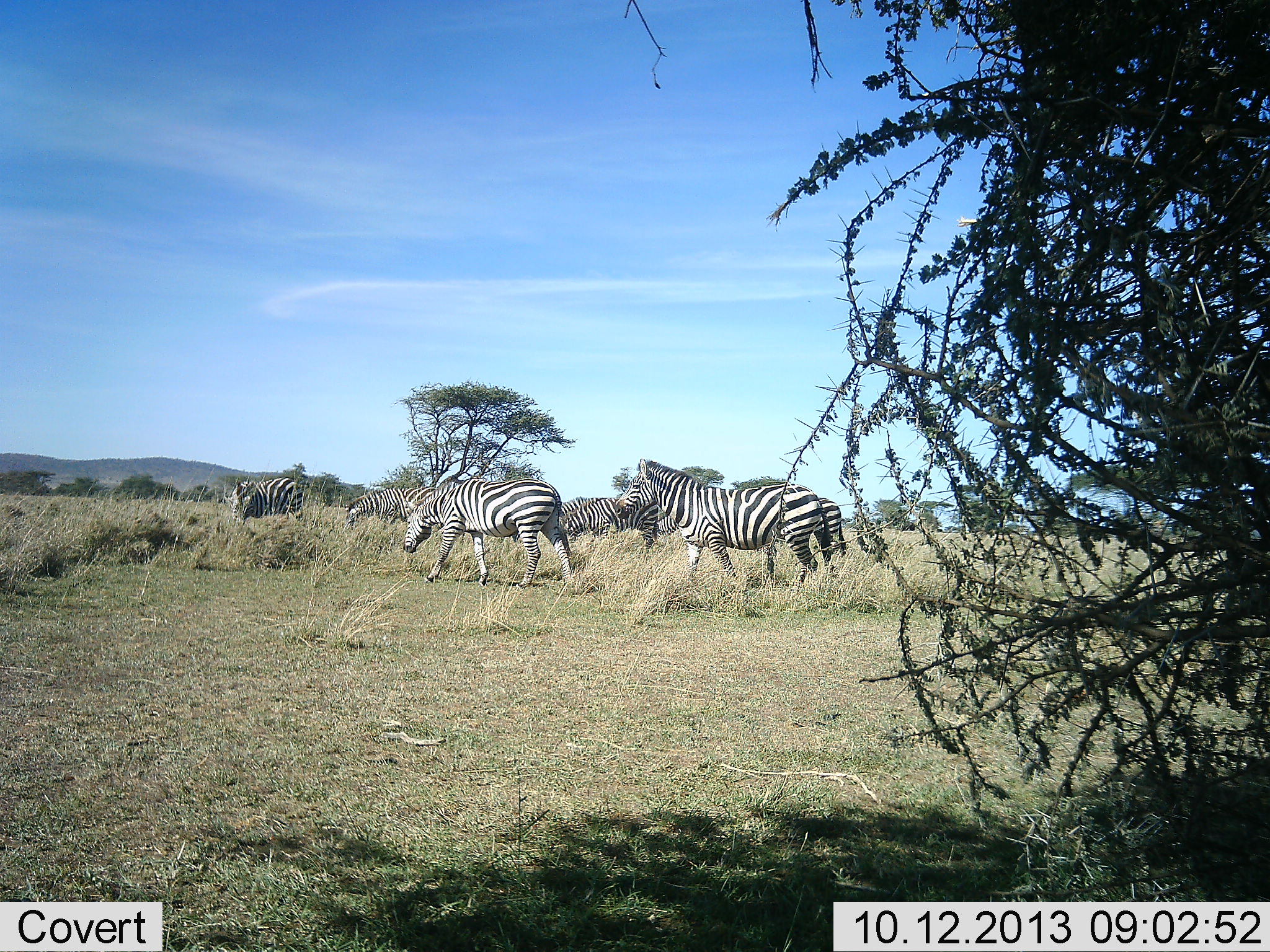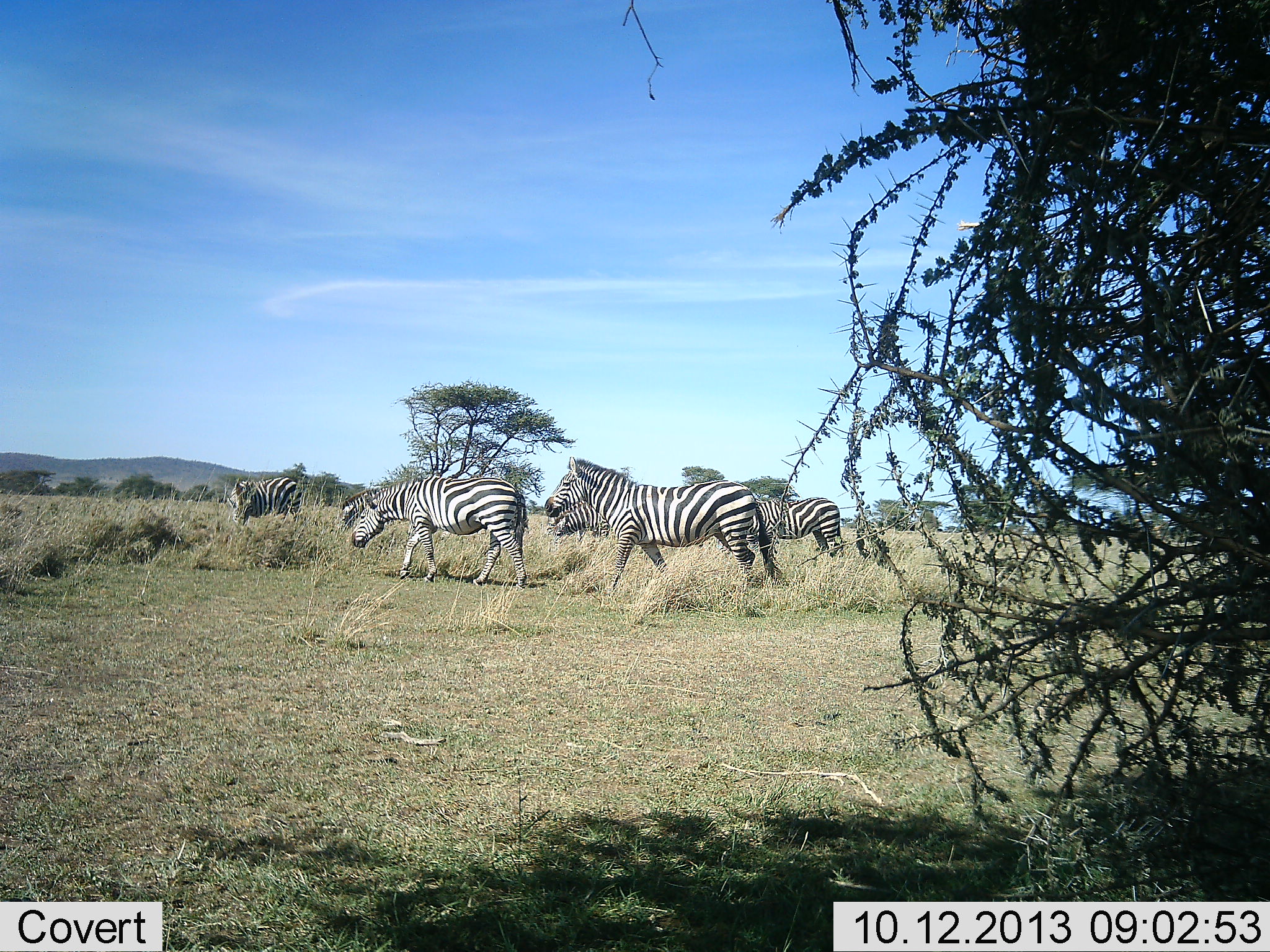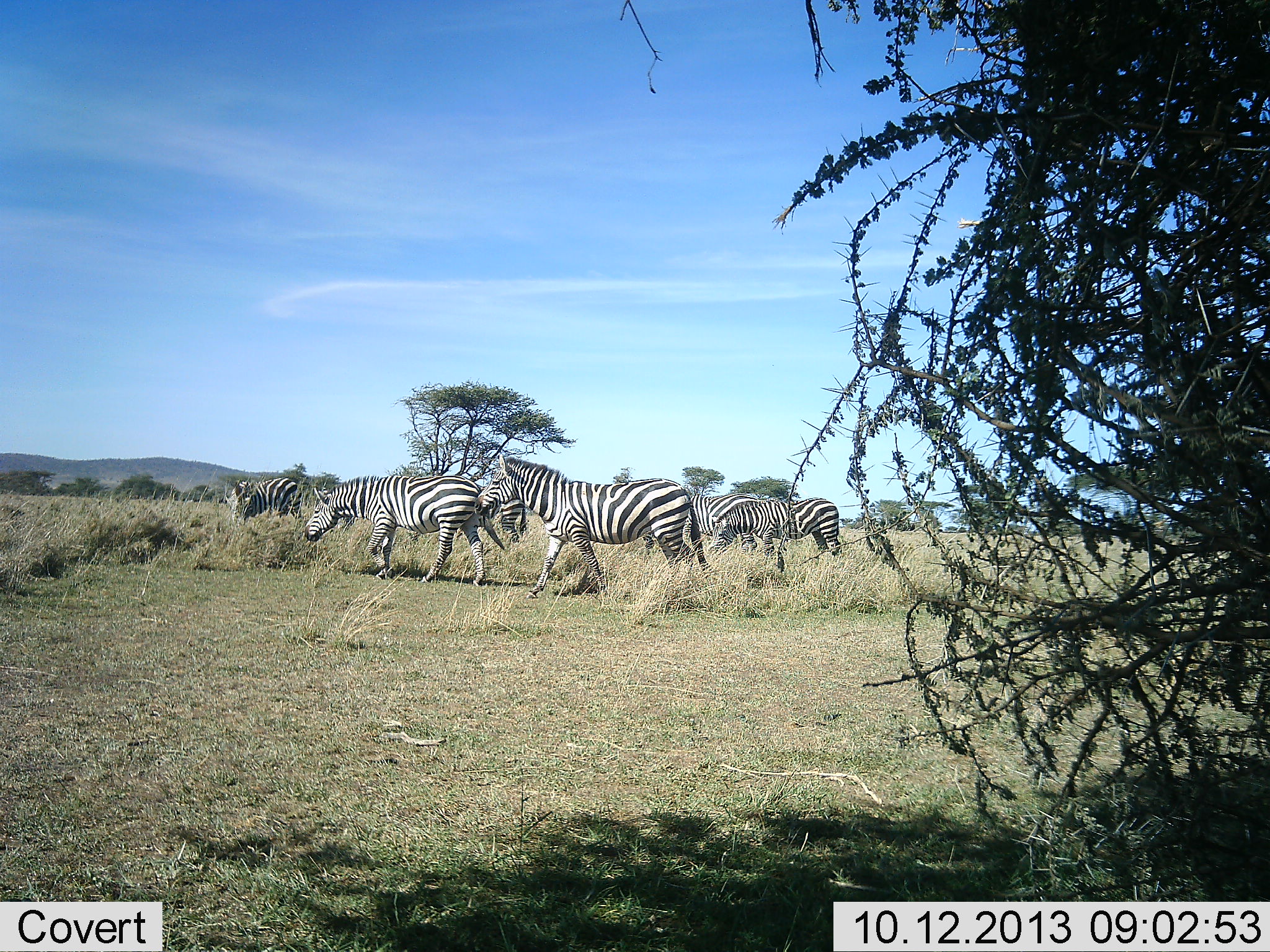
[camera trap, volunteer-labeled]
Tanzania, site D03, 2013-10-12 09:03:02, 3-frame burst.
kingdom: Animalia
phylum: Chordata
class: Mammalia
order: Perissodactyla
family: Equidae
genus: Equus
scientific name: Equus quagga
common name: plains zebra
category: zebra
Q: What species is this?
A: Zebra (plains zebra) (Equus quagga).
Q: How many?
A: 6.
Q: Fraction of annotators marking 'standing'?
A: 40%.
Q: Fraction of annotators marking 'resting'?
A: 0%.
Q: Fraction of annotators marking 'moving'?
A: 100%.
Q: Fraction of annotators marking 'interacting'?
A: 0%.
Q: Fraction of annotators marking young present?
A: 0%.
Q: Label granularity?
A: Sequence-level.